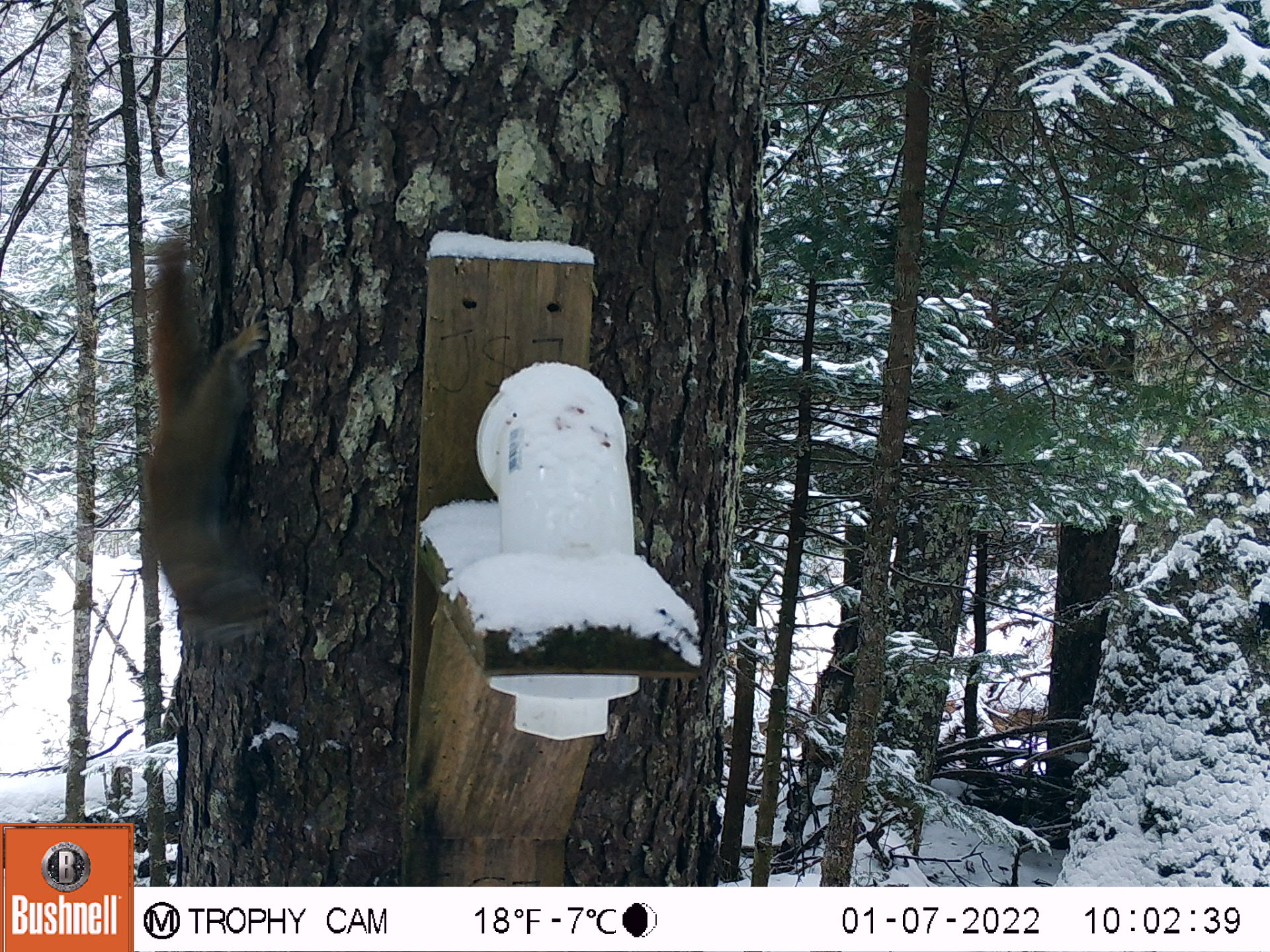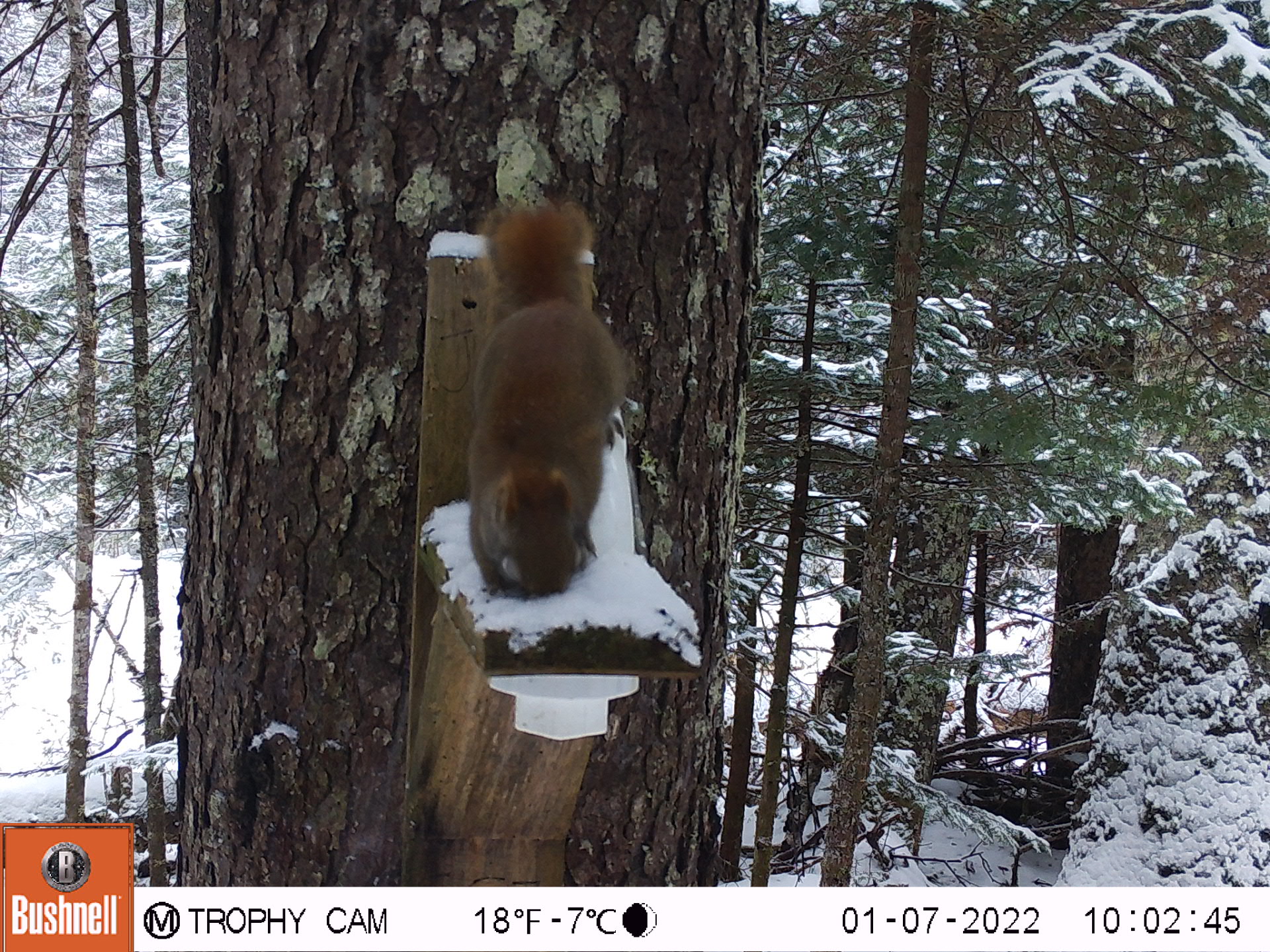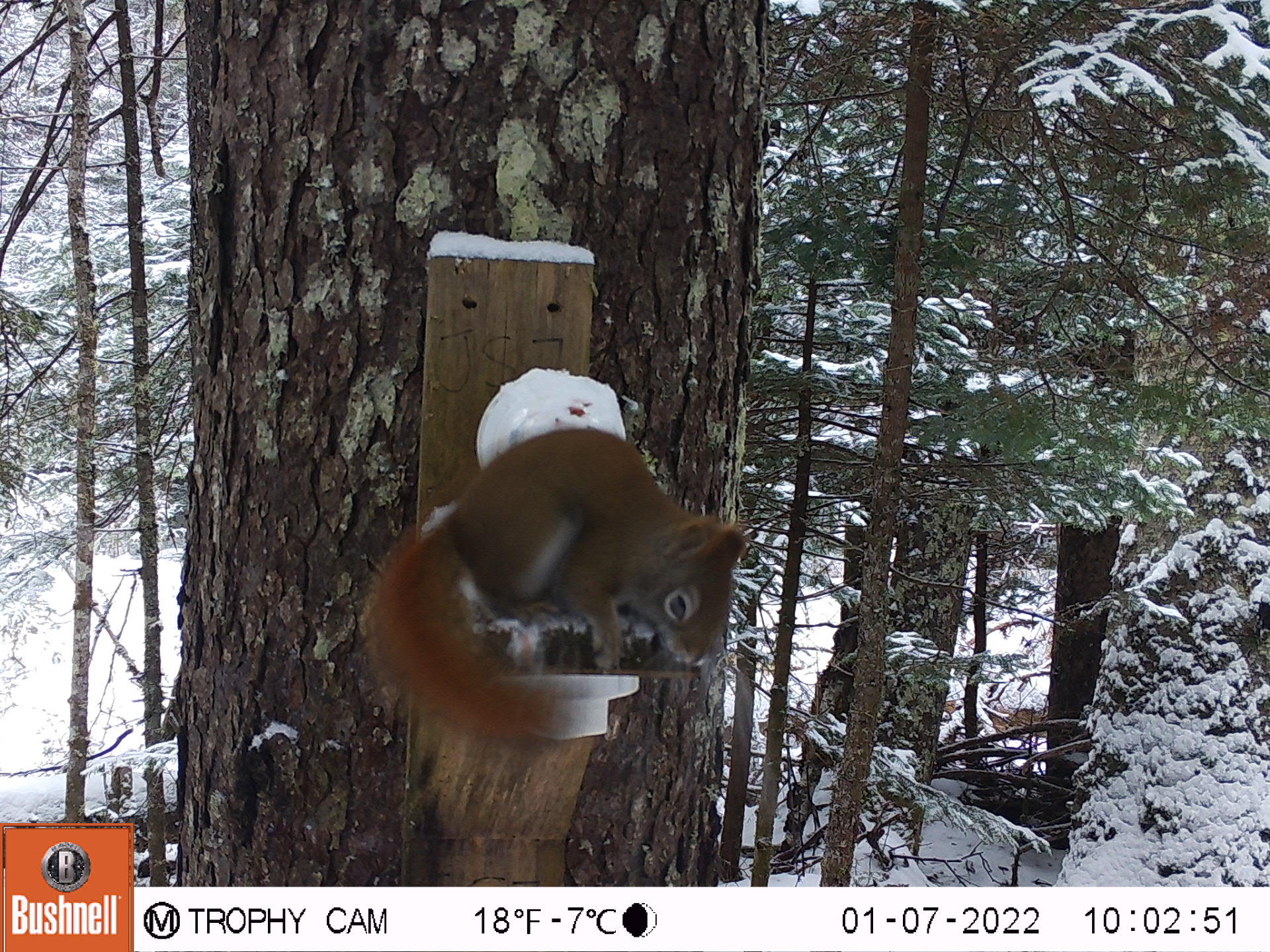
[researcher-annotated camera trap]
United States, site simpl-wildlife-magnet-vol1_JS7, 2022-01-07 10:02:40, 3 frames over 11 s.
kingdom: Animalia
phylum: Chordata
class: Mammalia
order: Rodentia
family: Sciuridae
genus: Tamiasciurus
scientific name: Tamiasciurus hudsonicus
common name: red squirrel